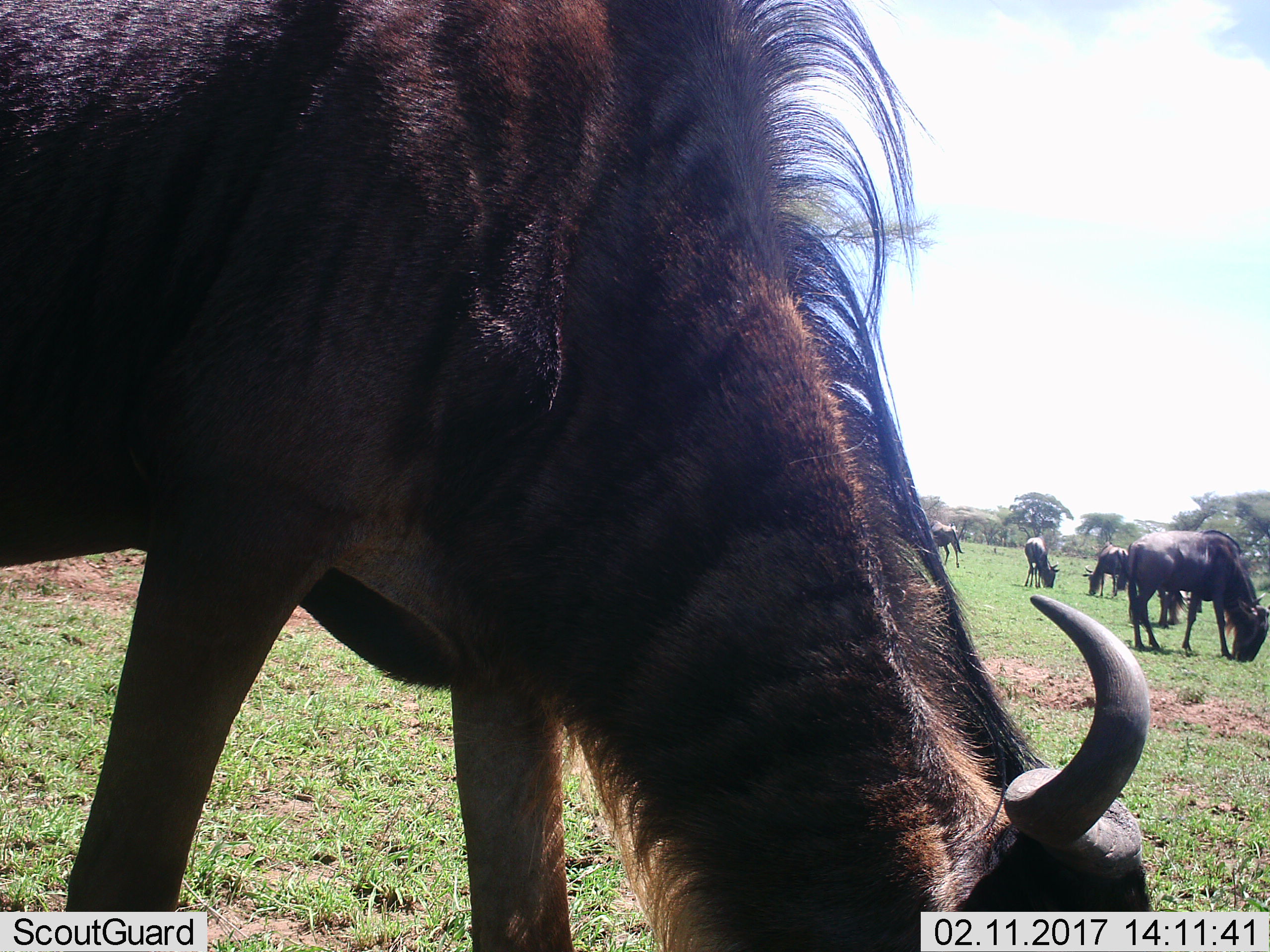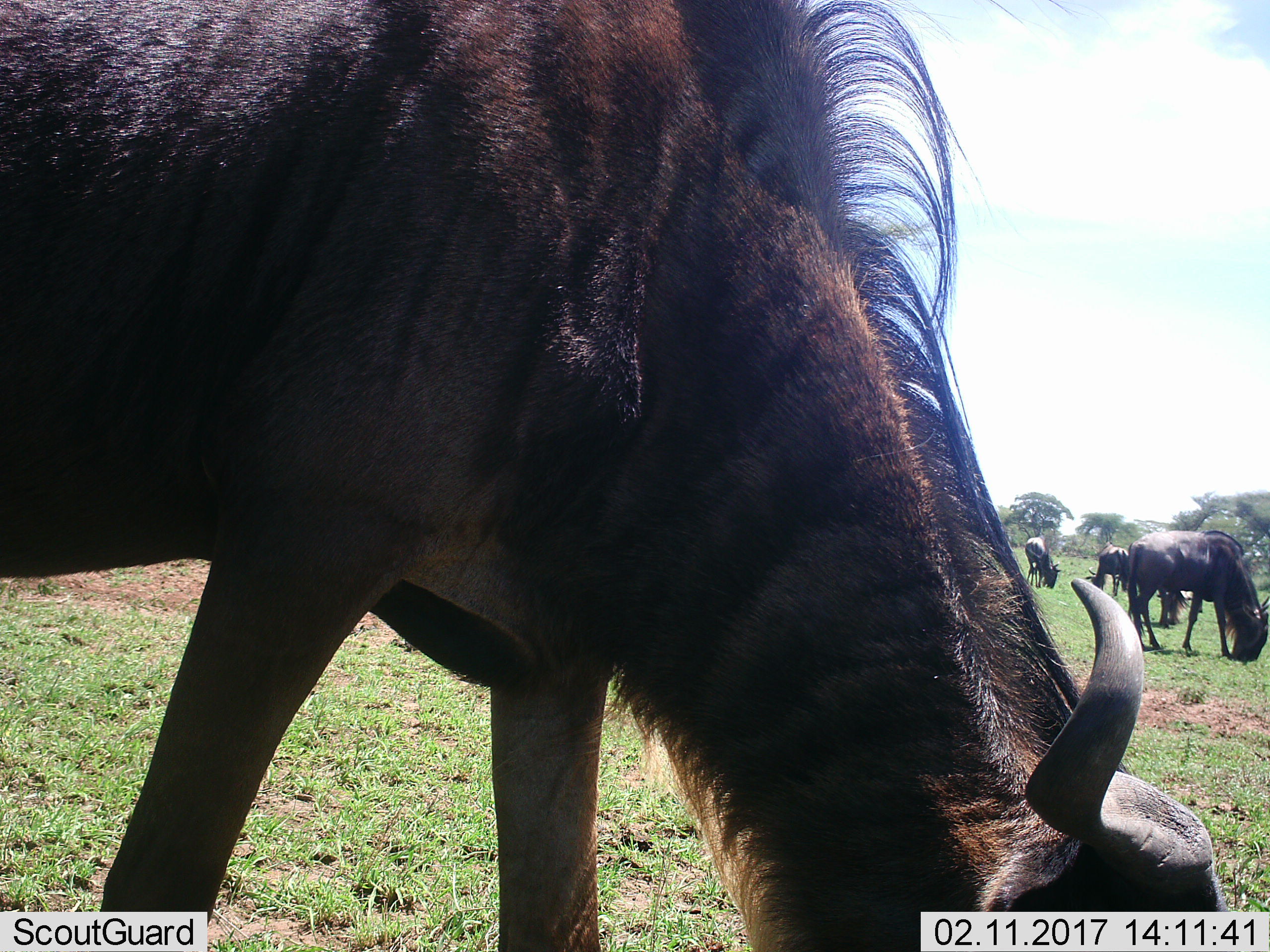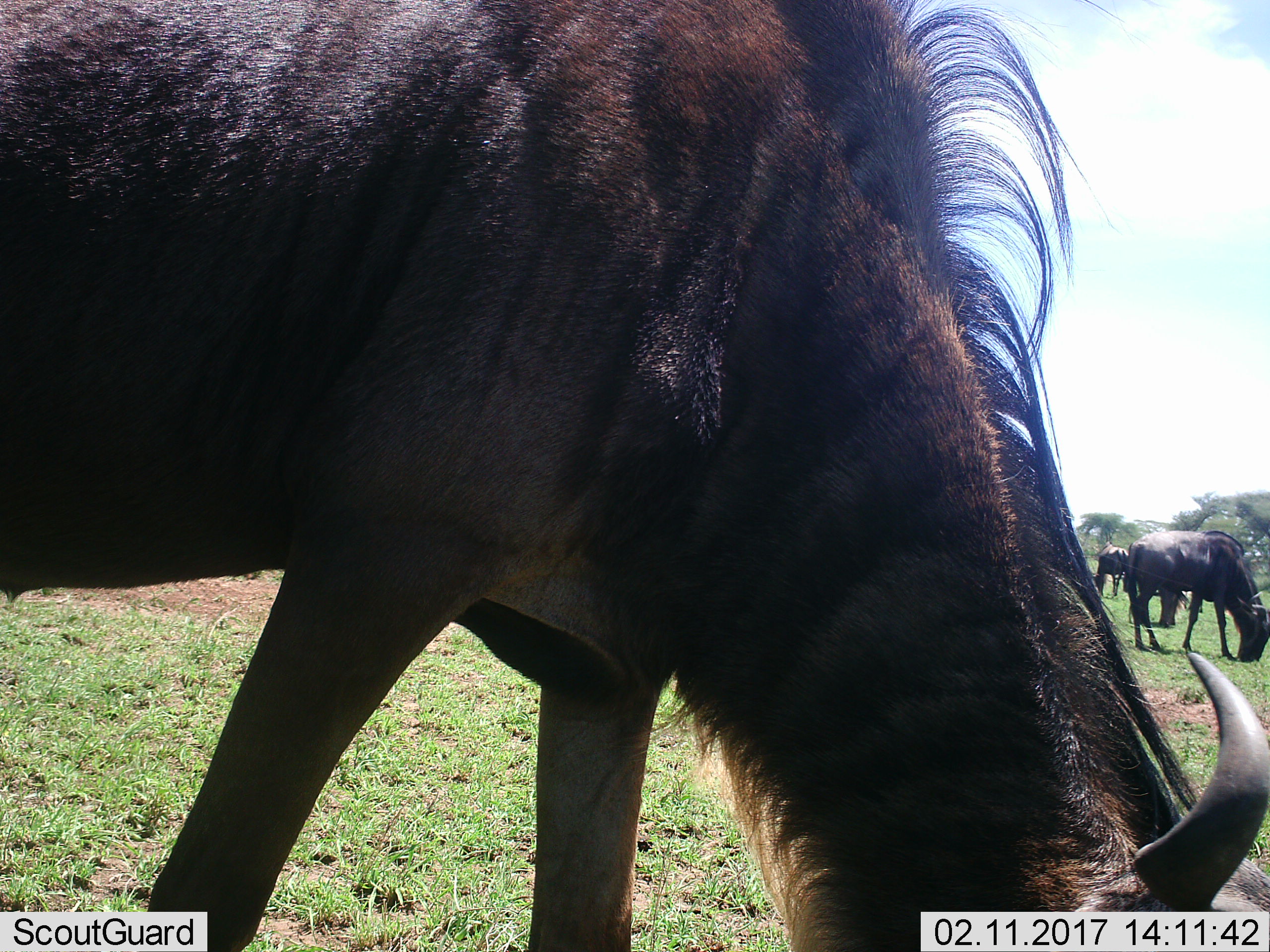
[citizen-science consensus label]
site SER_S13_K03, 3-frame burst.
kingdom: Animalia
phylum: Chordata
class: Mammalia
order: Artiodactyla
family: Bovidae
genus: Connochaetes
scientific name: Connochaetes taurinus taurinus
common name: blue wildebeest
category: wildebeestblue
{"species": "wildebeestblue (blue wildebeest) (Connochaetes taurinus taurinus)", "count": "6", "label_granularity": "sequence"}